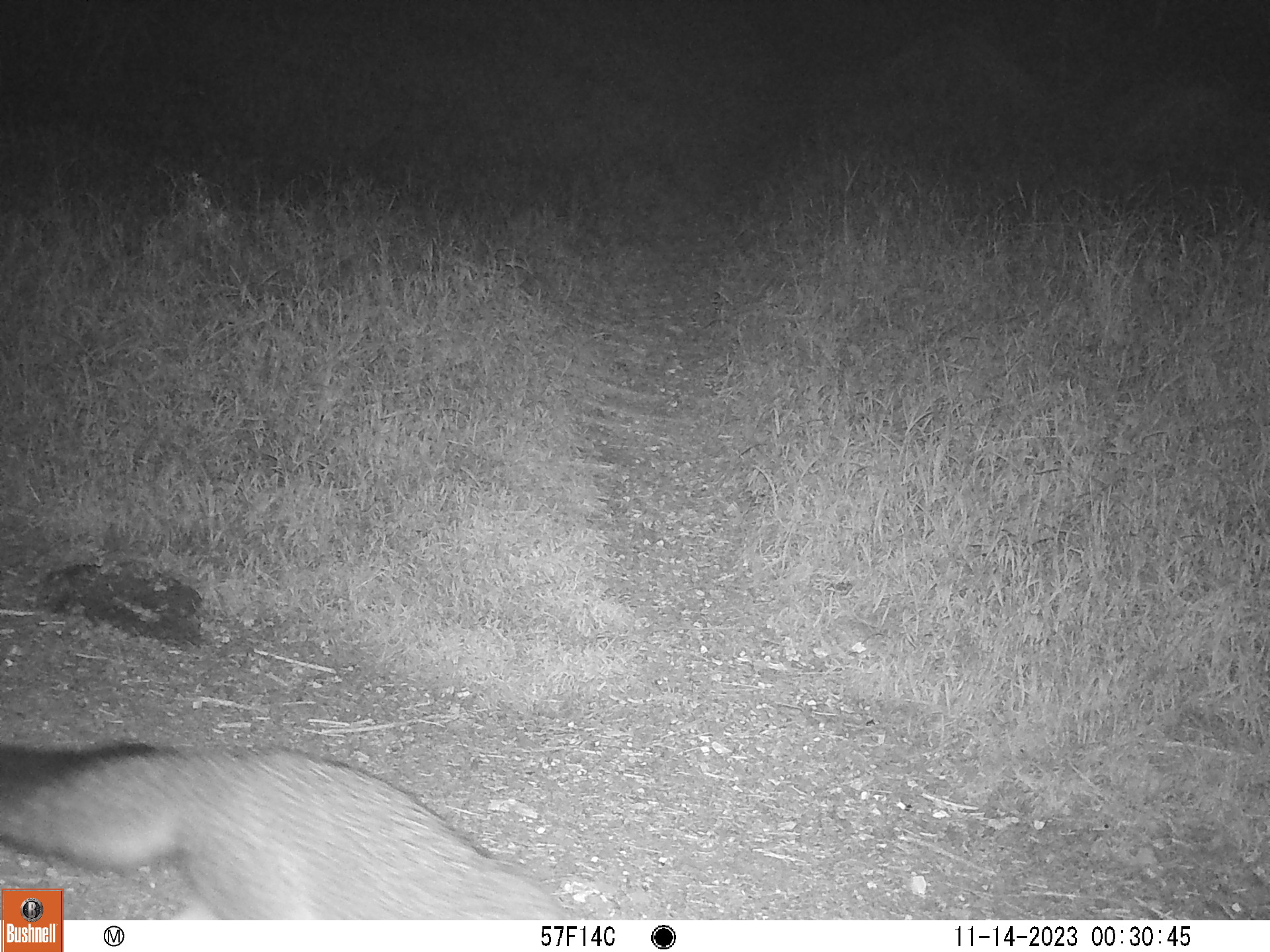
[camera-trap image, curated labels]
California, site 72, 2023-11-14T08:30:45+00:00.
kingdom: Animalia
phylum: Chordata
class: Mammalia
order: Carnivora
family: Canidae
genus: Urocyon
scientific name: Urocyon cinereoargenteus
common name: gray fox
Gray fox (Urocyon cinereoargenteus).